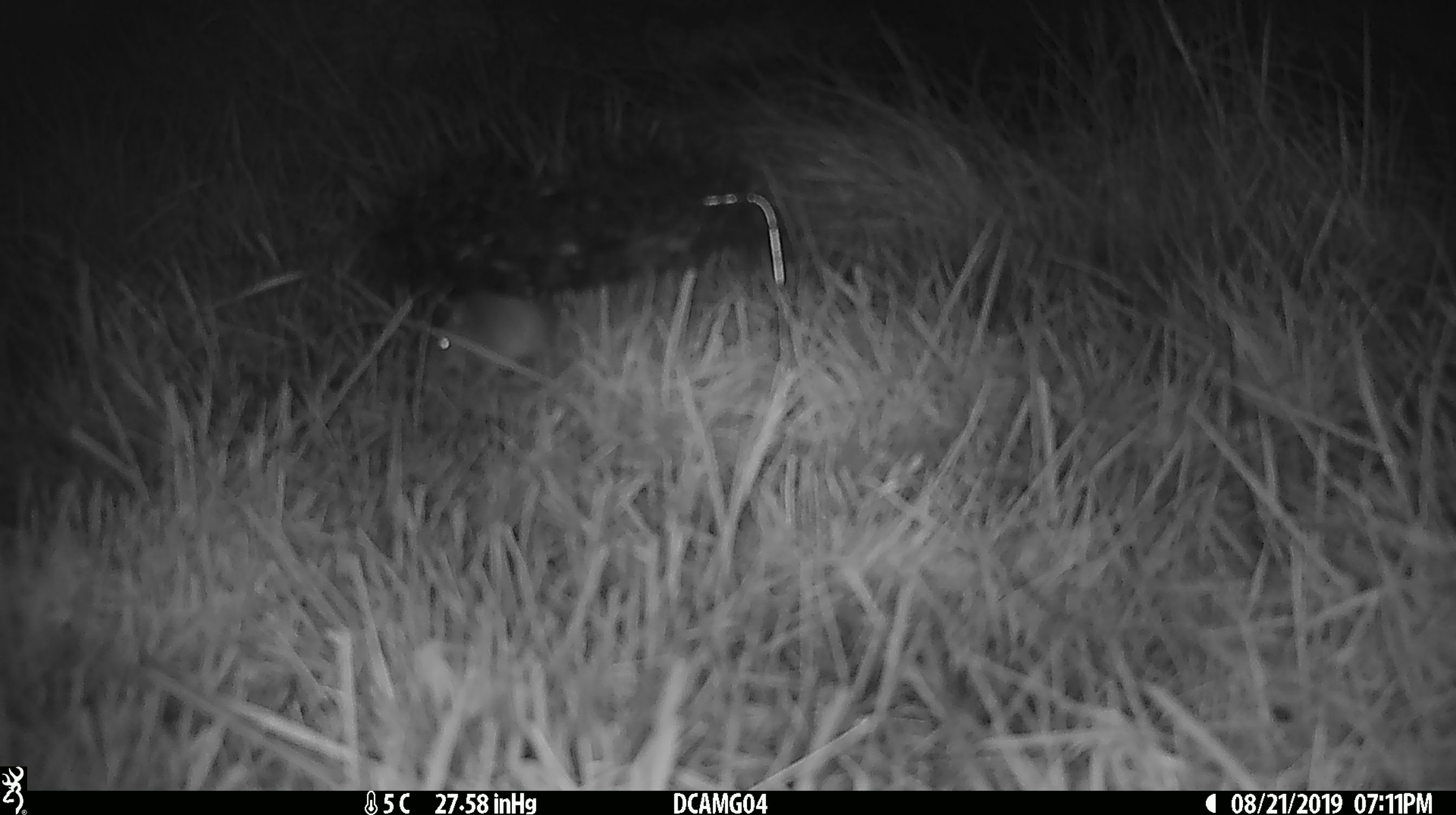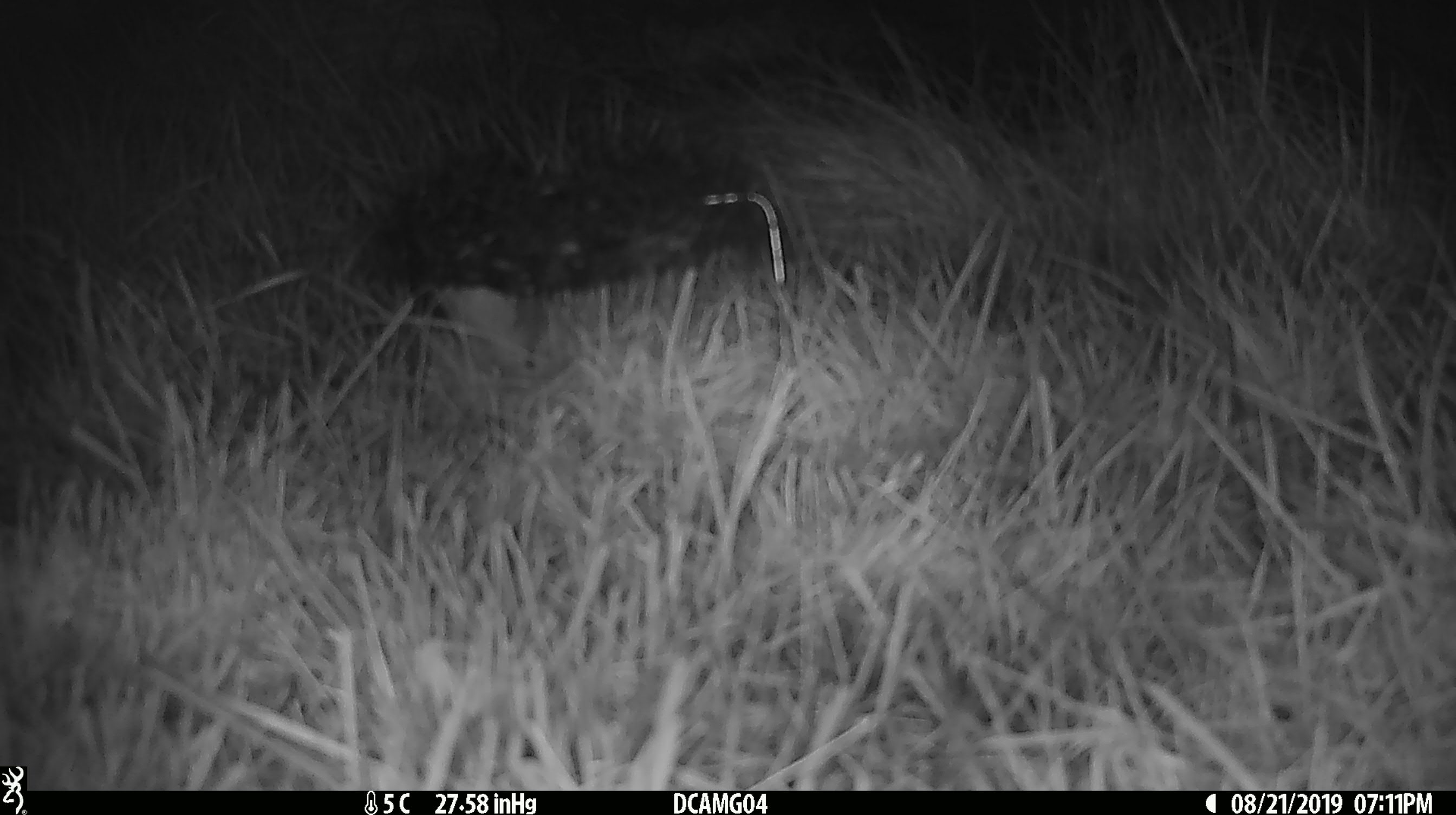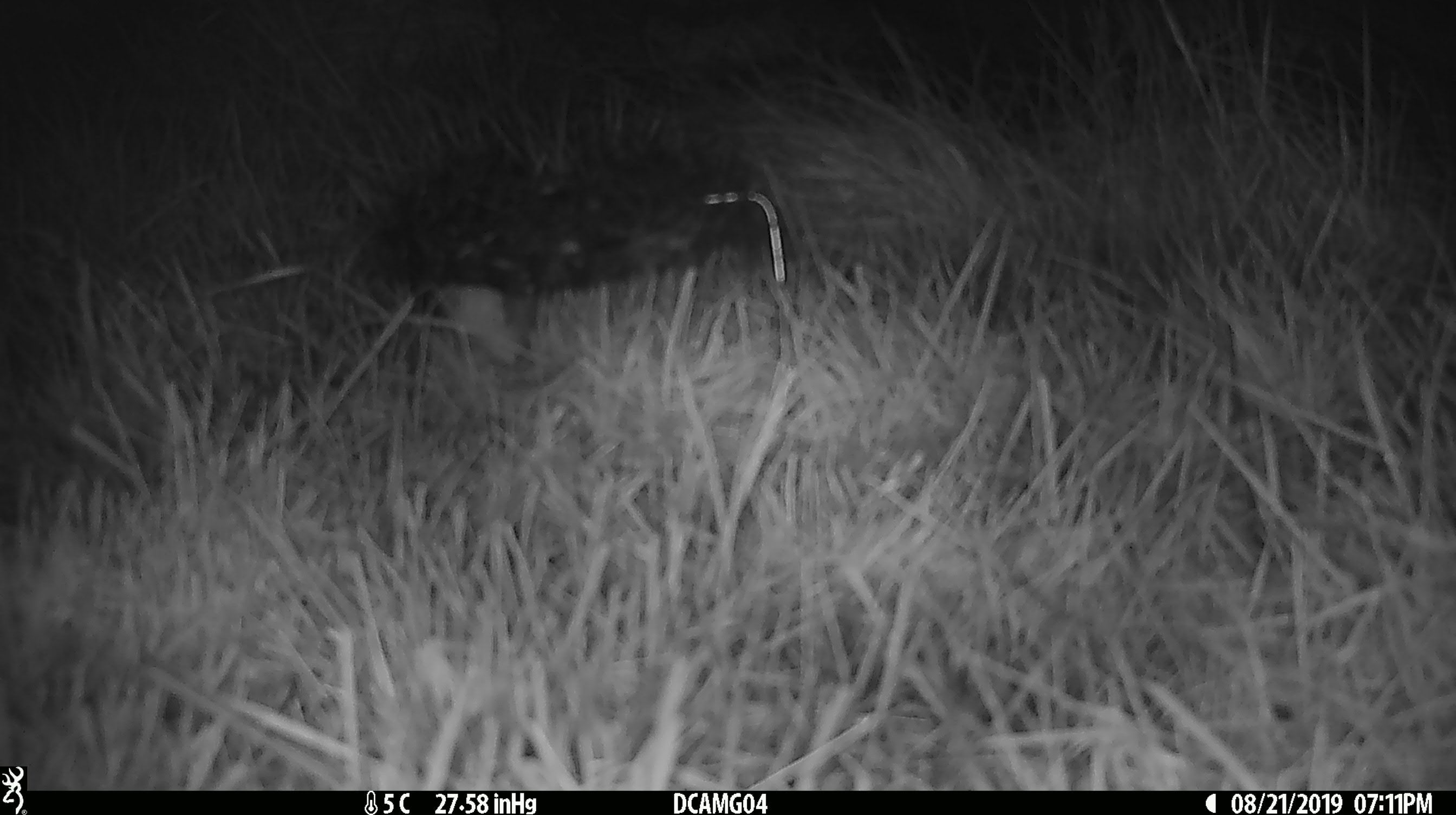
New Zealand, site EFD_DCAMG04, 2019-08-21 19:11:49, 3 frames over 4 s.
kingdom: Animalia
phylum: Chordata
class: Mammalia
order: Rodentia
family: Muridae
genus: Mus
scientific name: Mus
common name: mouse